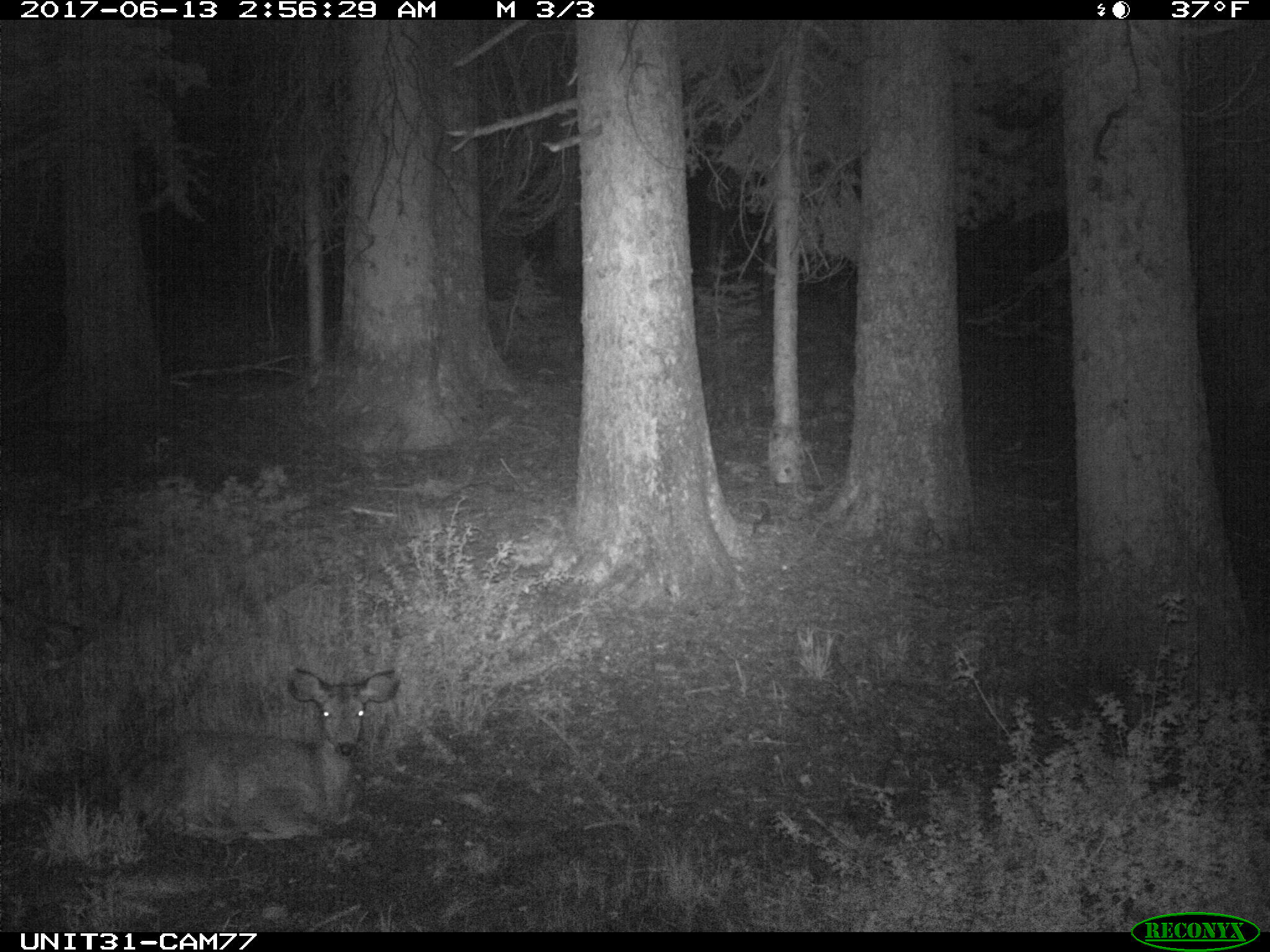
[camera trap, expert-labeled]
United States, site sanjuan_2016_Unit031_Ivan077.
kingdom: Animalia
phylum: Chordata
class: Mammalia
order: Artiodactyla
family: Cervidae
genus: Odocoileus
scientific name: Odocoileus hemionus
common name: mule deer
Odocoileus hemionus (mule deer).